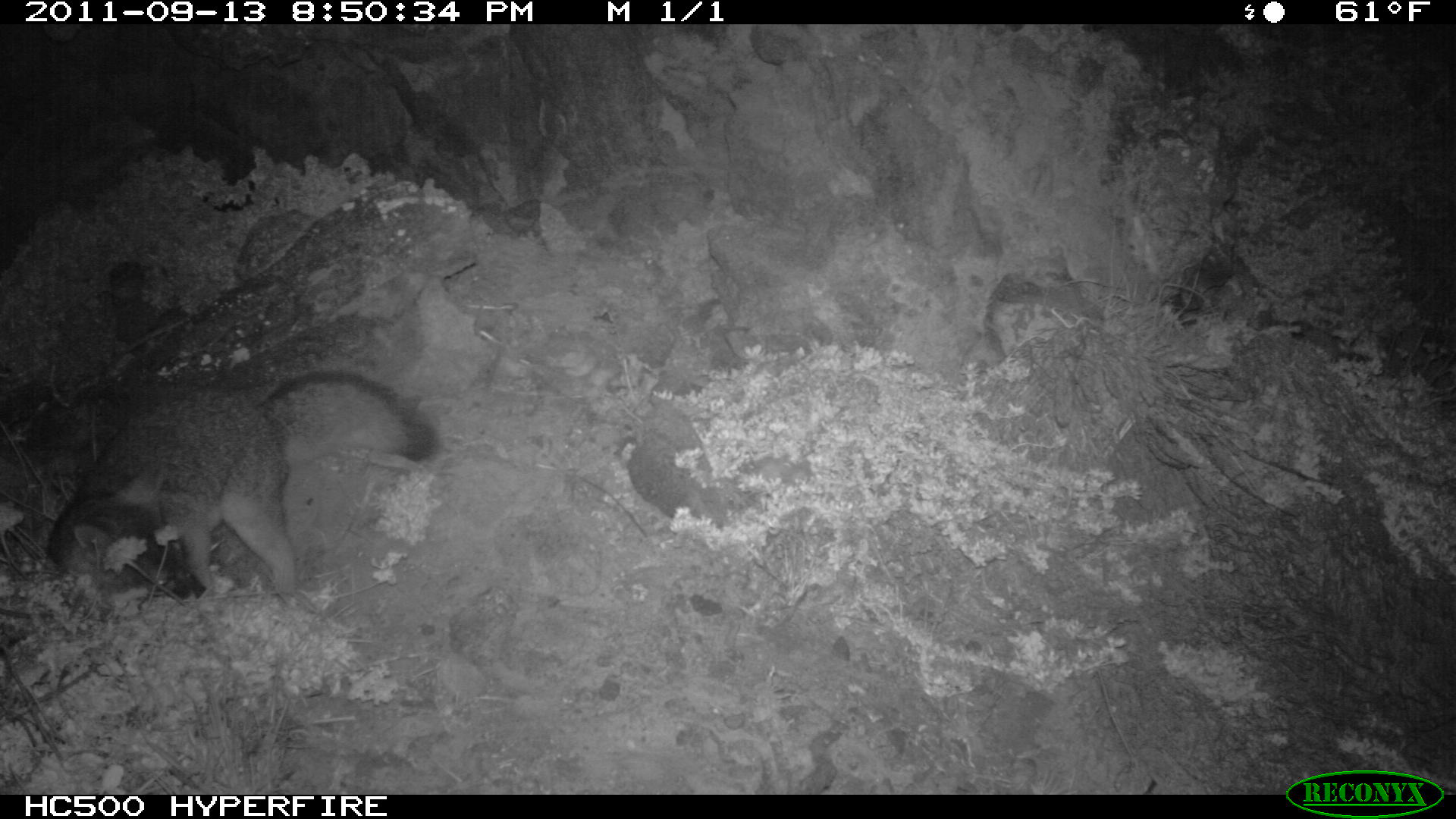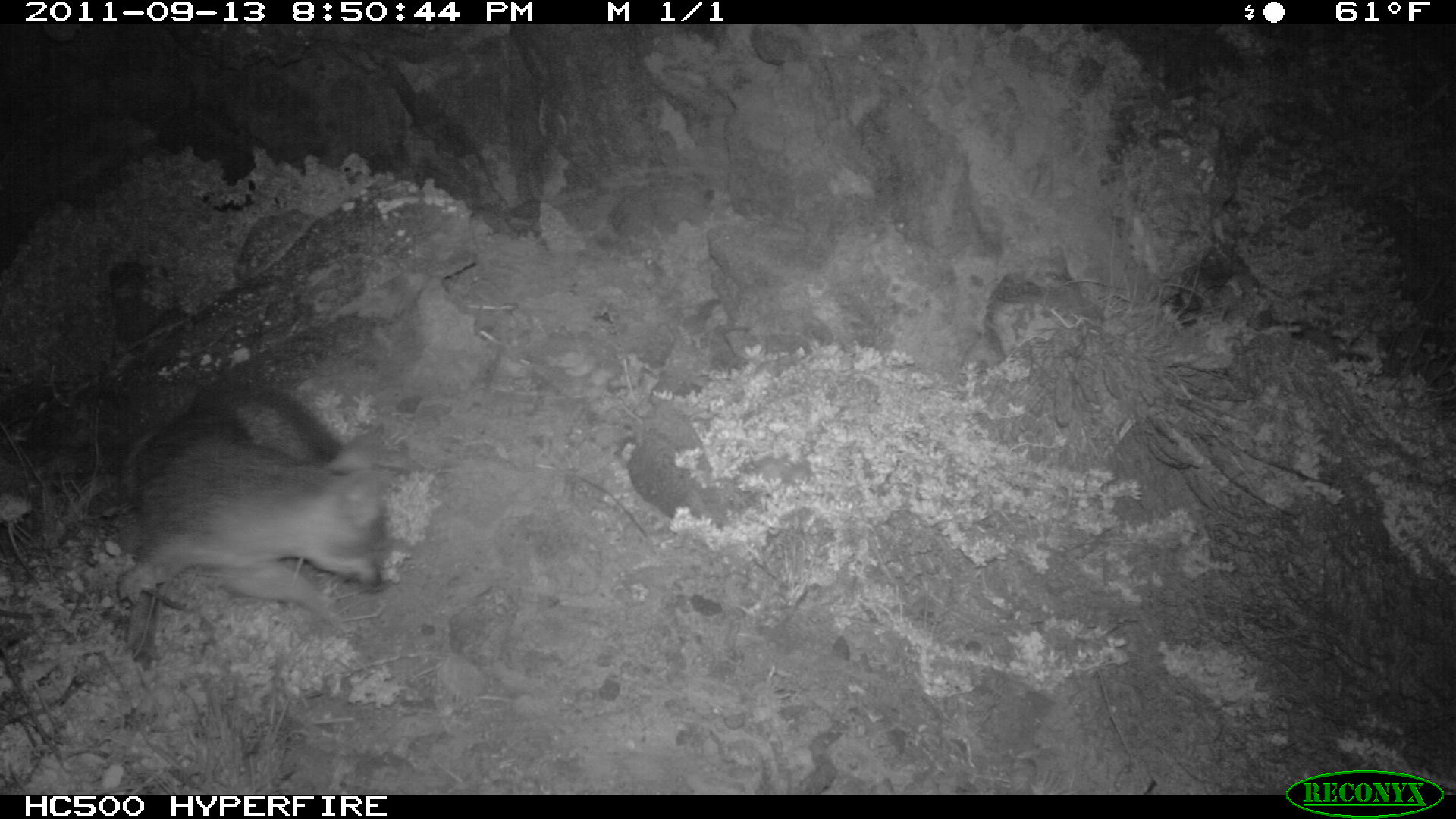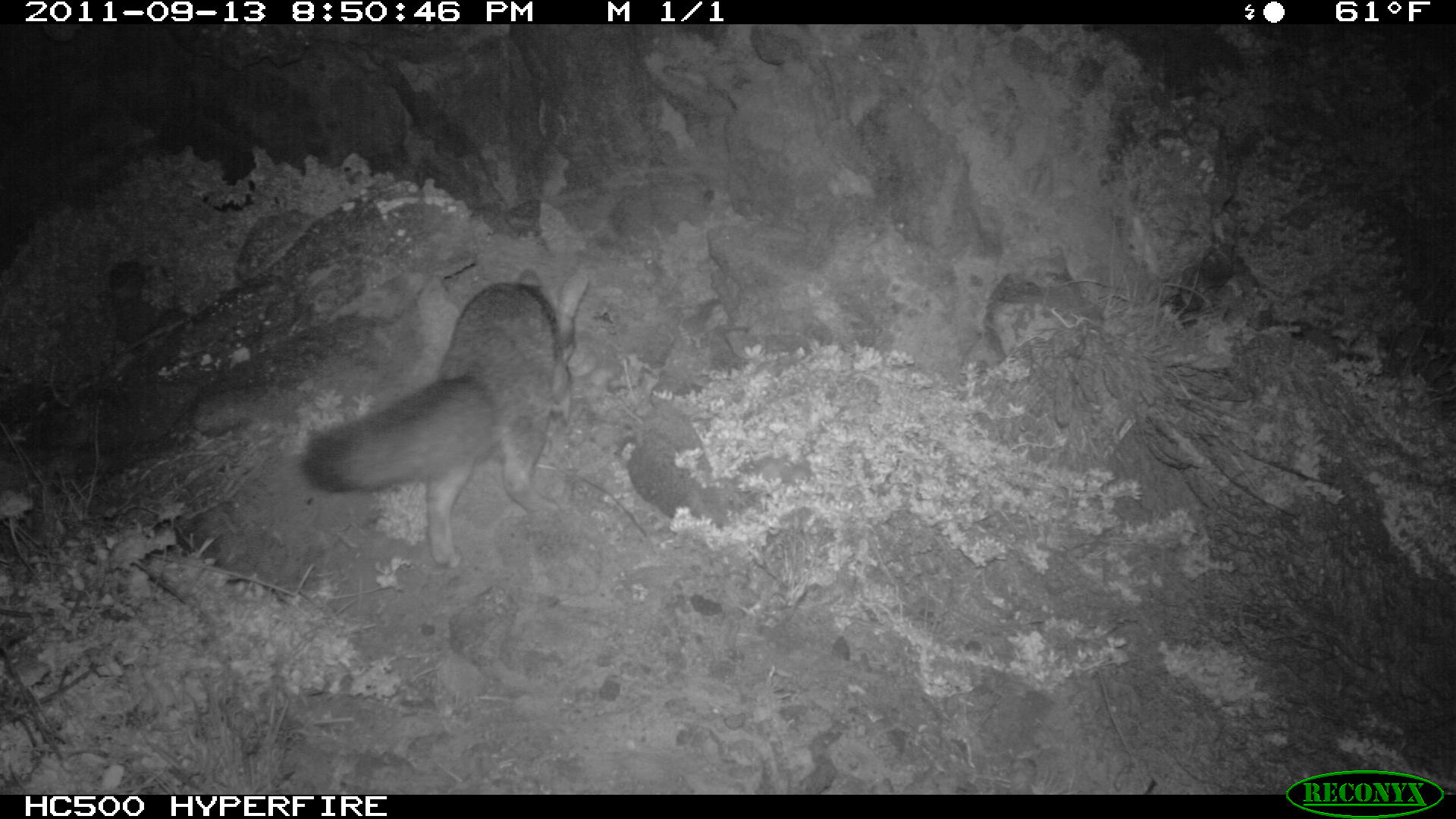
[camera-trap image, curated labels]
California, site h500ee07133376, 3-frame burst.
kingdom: Animalia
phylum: Chordata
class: Mammalia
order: Carnivora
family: Canidae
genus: Urocyon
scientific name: Urocyon littoralis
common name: island fox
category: fox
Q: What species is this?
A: Fox (island fox) (Urocyon littoralis).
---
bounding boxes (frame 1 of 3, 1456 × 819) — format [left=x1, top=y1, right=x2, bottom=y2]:
fox: [left=46, top=369, right=437, bottom=595]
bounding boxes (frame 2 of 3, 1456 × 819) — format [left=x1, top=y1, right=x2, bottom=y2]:
fox: [left=121, top=380, right=389, bottom=630]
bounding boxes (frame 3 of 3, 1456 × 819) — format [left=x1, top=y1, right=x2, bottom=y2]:
fox: [left=301, top=268, right=589, bottom=568]